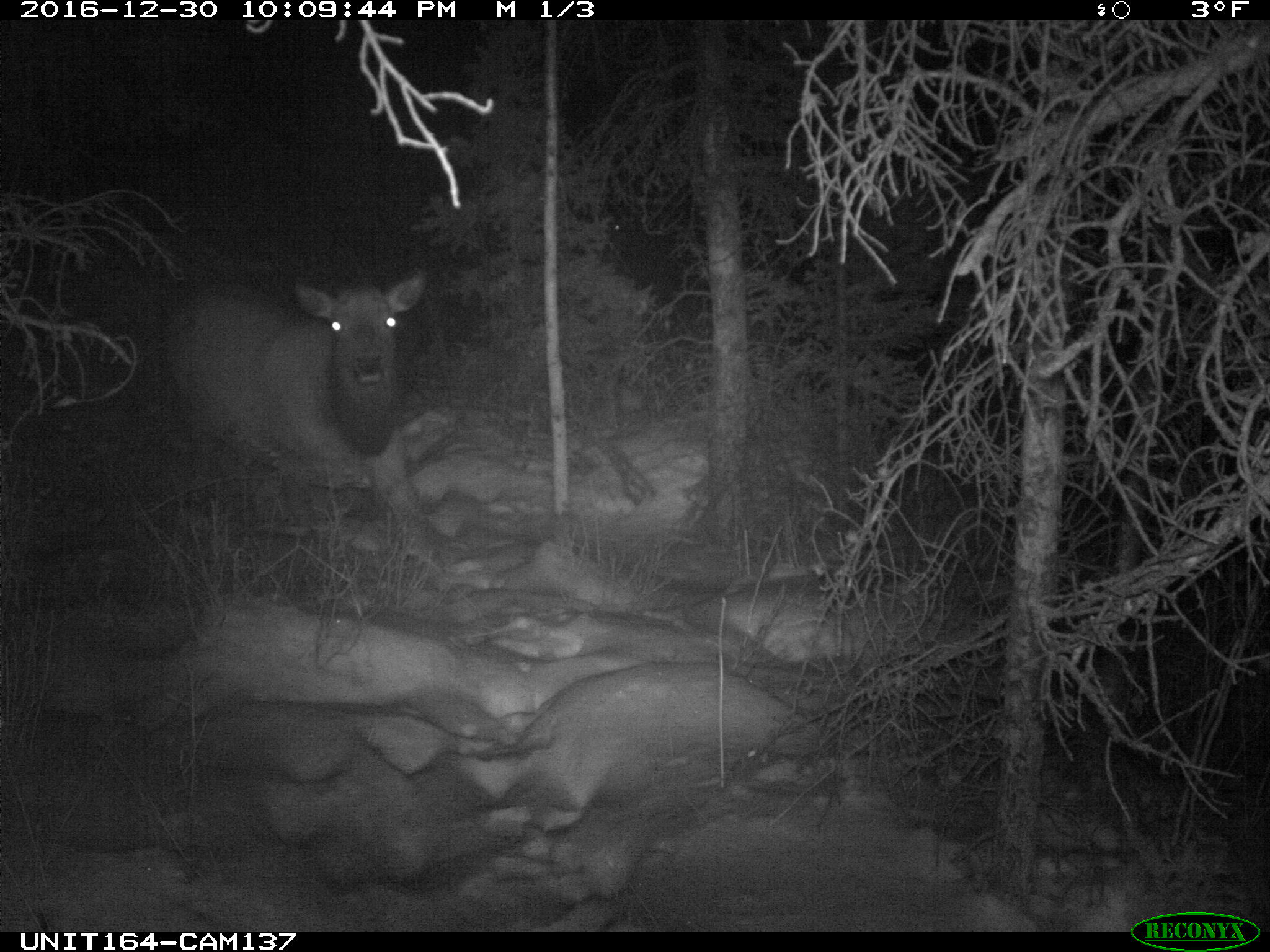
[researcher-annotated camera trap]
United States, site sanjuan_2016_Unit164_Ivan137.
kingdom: Animalia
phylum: Chordata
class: Mammalia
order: Artiodactyla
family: Cervidae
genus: Cervus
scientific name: Cervus elaphus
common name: red deer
Cervus elaphus (red deer).